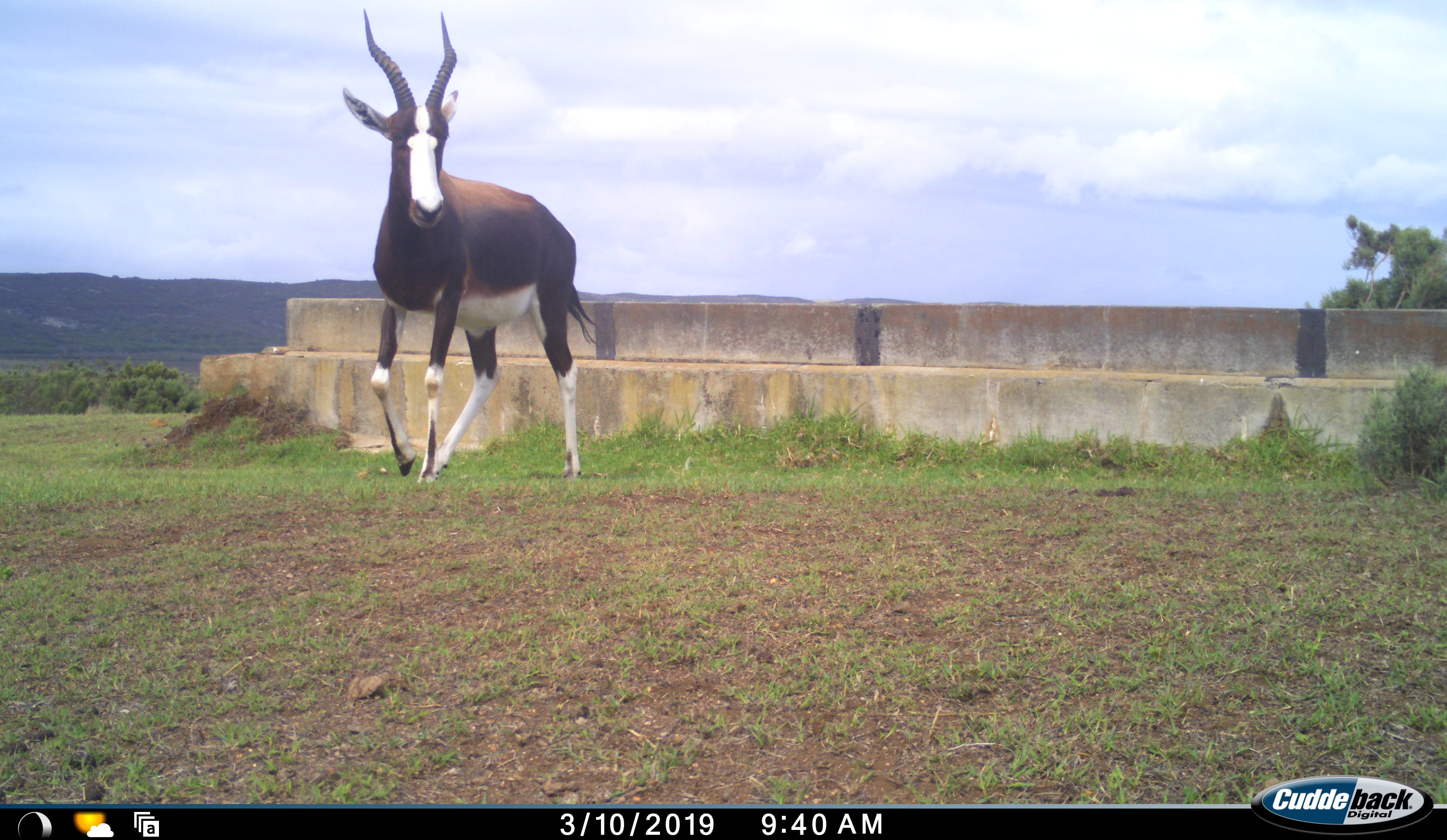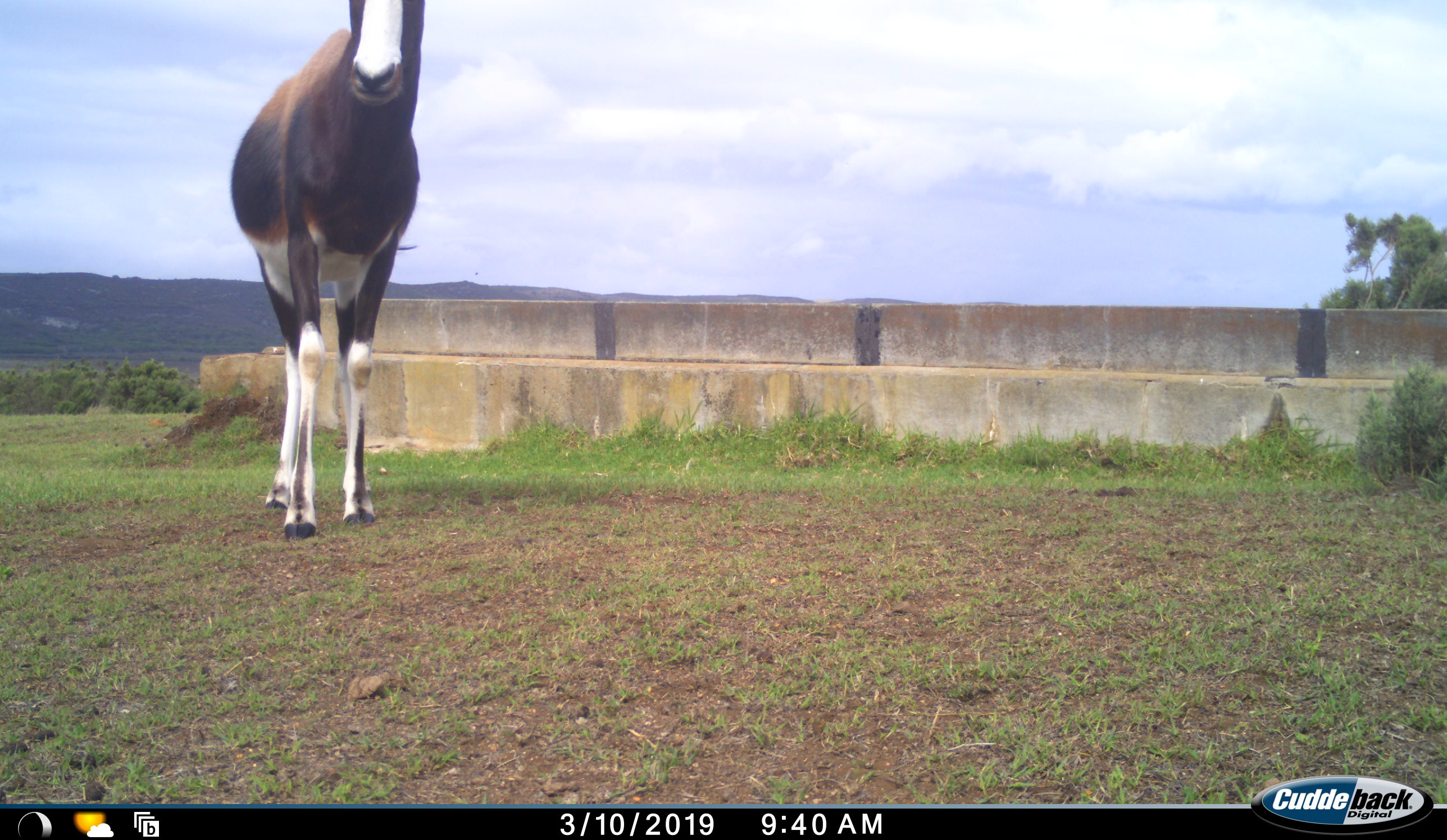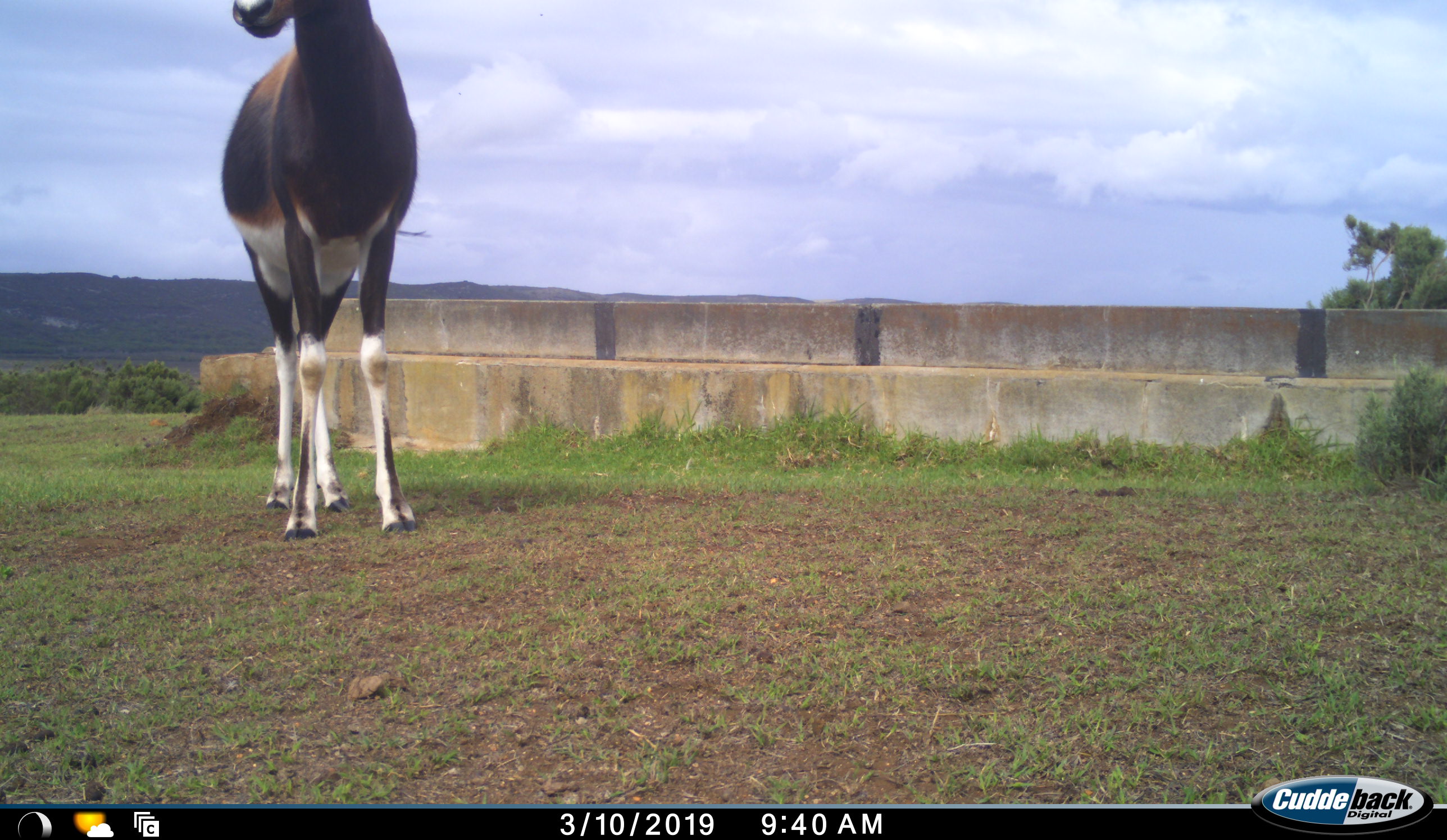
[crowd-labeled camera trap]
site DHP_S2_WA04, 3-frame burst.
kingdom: Animalia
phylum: Chordata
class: Mammalia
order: Artiodactyla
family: Bovidae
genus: Damaliscus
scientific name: Damaliscus pygargus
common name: bontebok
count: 1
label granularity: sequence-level